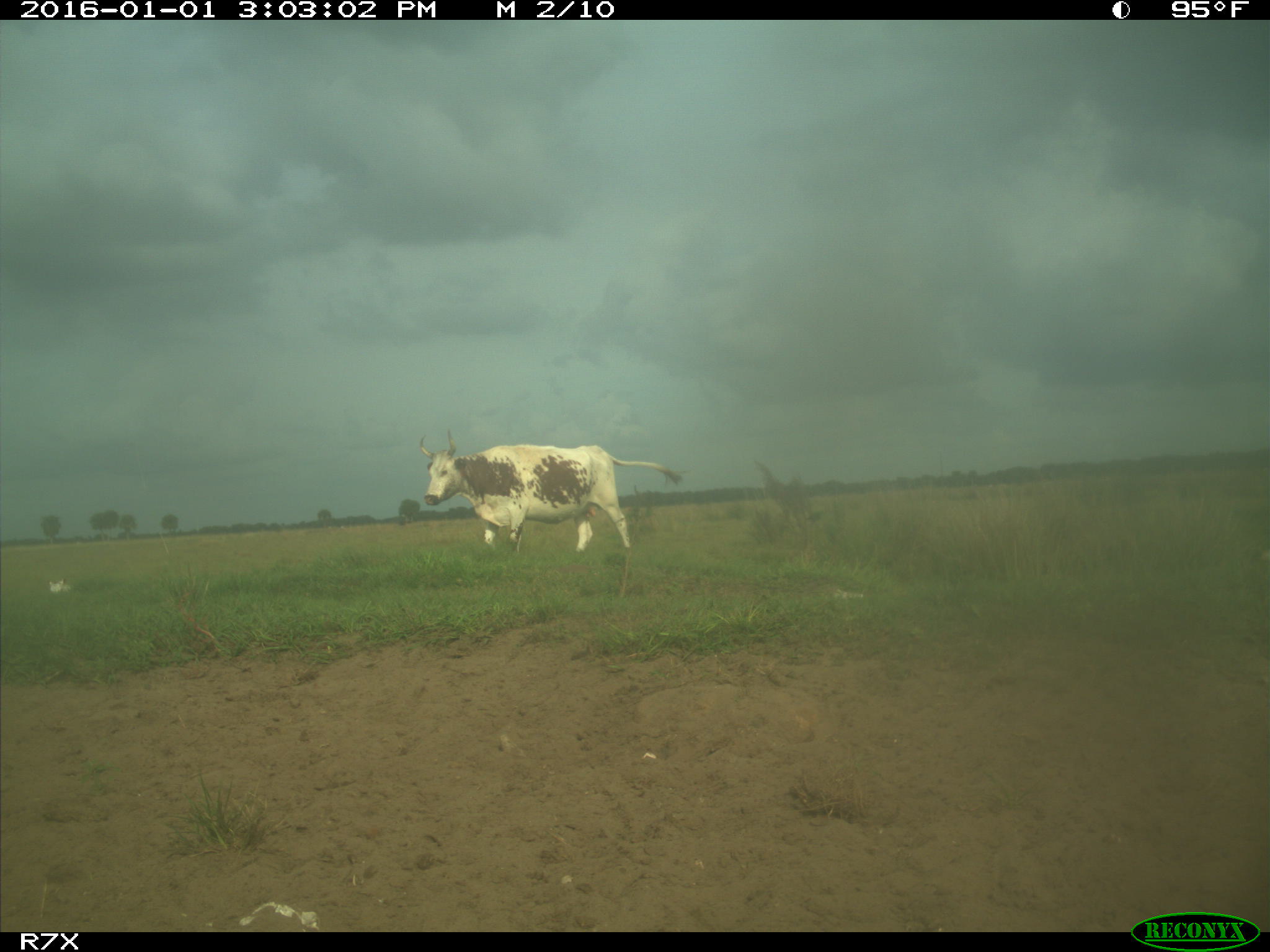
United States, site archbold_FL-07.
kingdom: Animalia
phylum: Chordata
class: Mammalia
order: Artiodactyla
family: Bovidae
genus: Bos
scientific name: Bos taurus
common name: domestic cow